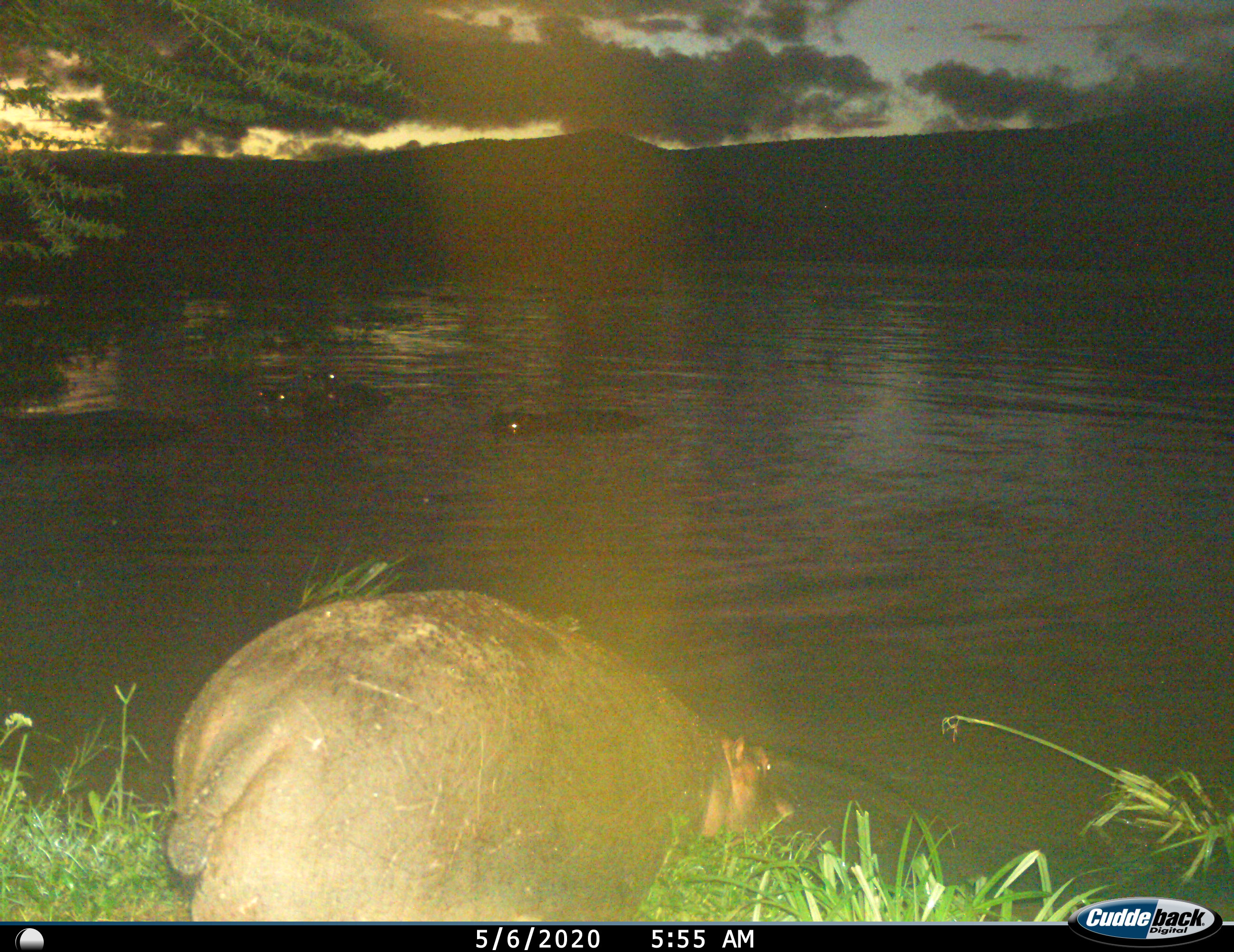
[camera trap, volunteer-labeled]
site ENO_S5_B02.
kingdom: Animalia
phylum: Chordata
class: Mammalia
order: Artiodactyla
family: Hippopotamidae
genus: Hippopotamus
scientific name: Hippopotamus amphibius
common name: hippopotamus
Hippopotamus (Hippopotamus amphibius), count 5. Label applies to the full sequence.